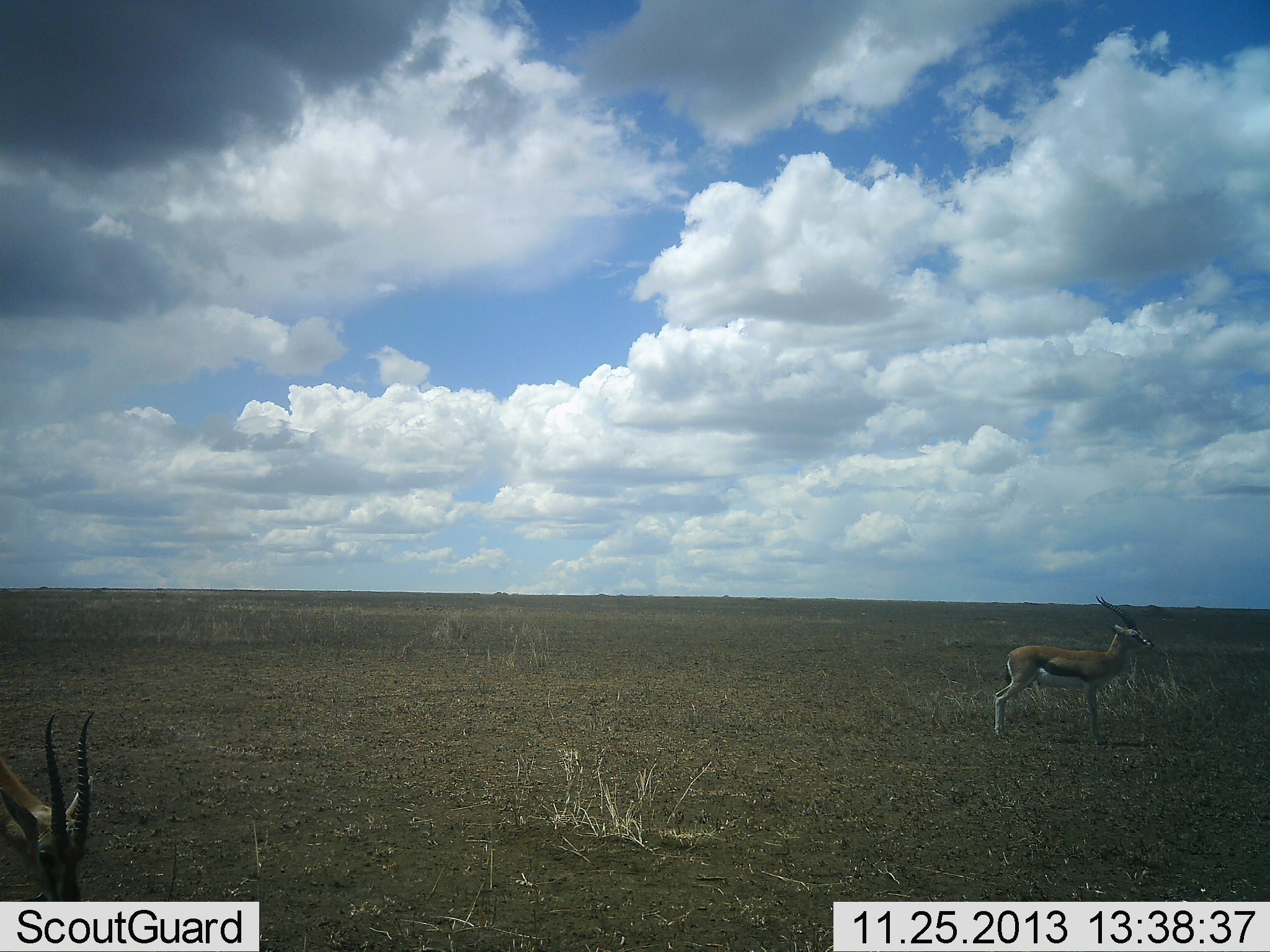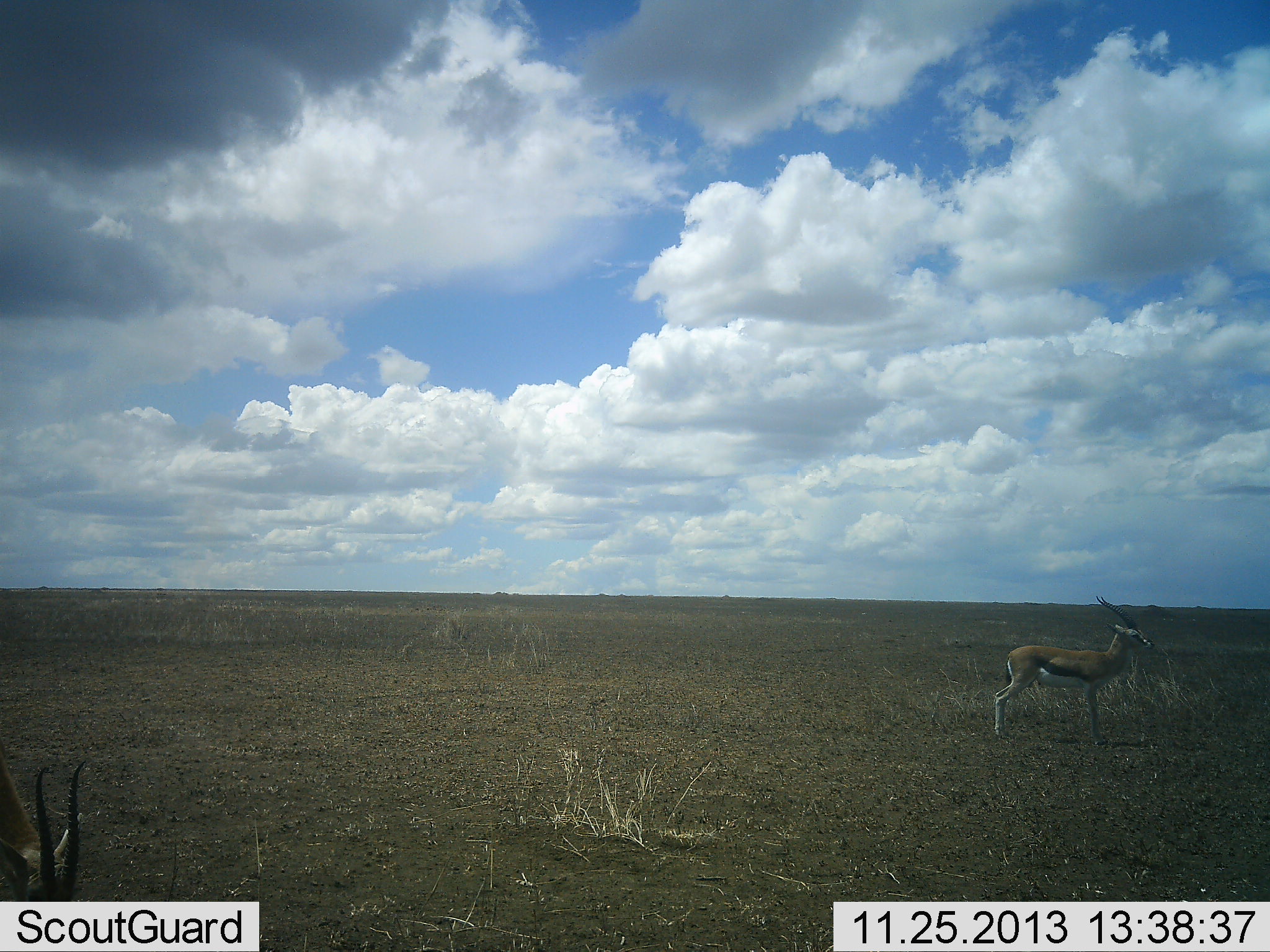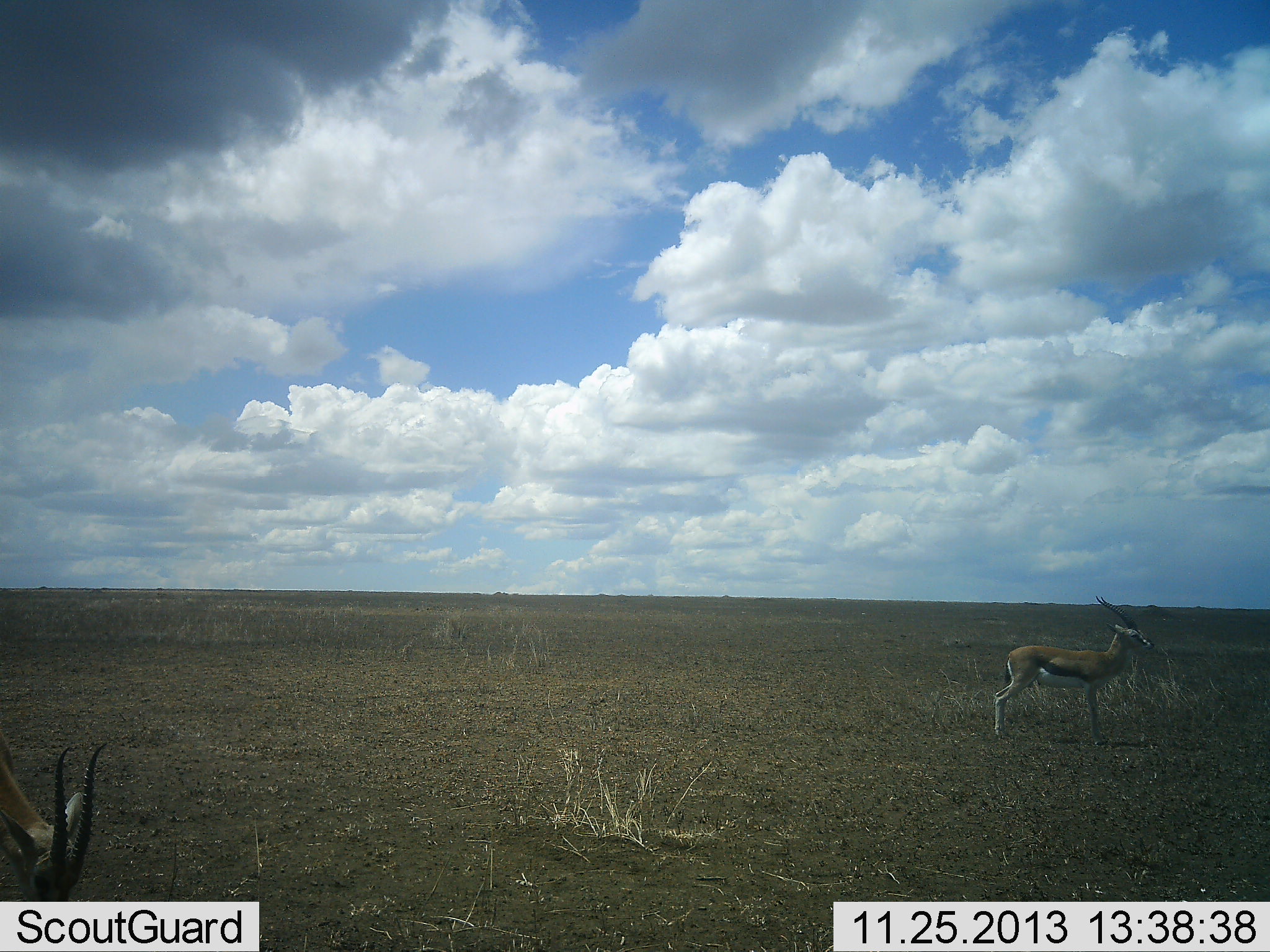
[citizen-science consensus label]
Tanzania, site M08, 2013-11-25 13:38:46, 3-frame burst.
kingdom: Animalia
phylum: Chordata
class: Mammalia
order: Artiodactyla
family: Bovidae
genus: Eudorcas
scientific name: Eudorcas thomsonii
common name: thomson's gazelle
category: gazellethomsons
Gazellethomsons (thomson's gazelle) (Eudorcas thomsonii), count 2. Behavior (volunteer vote fractions): standing 90%, resting 10%, moving 10%, interacting 0%. Young present (vote fraction): 0%. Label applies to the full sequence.